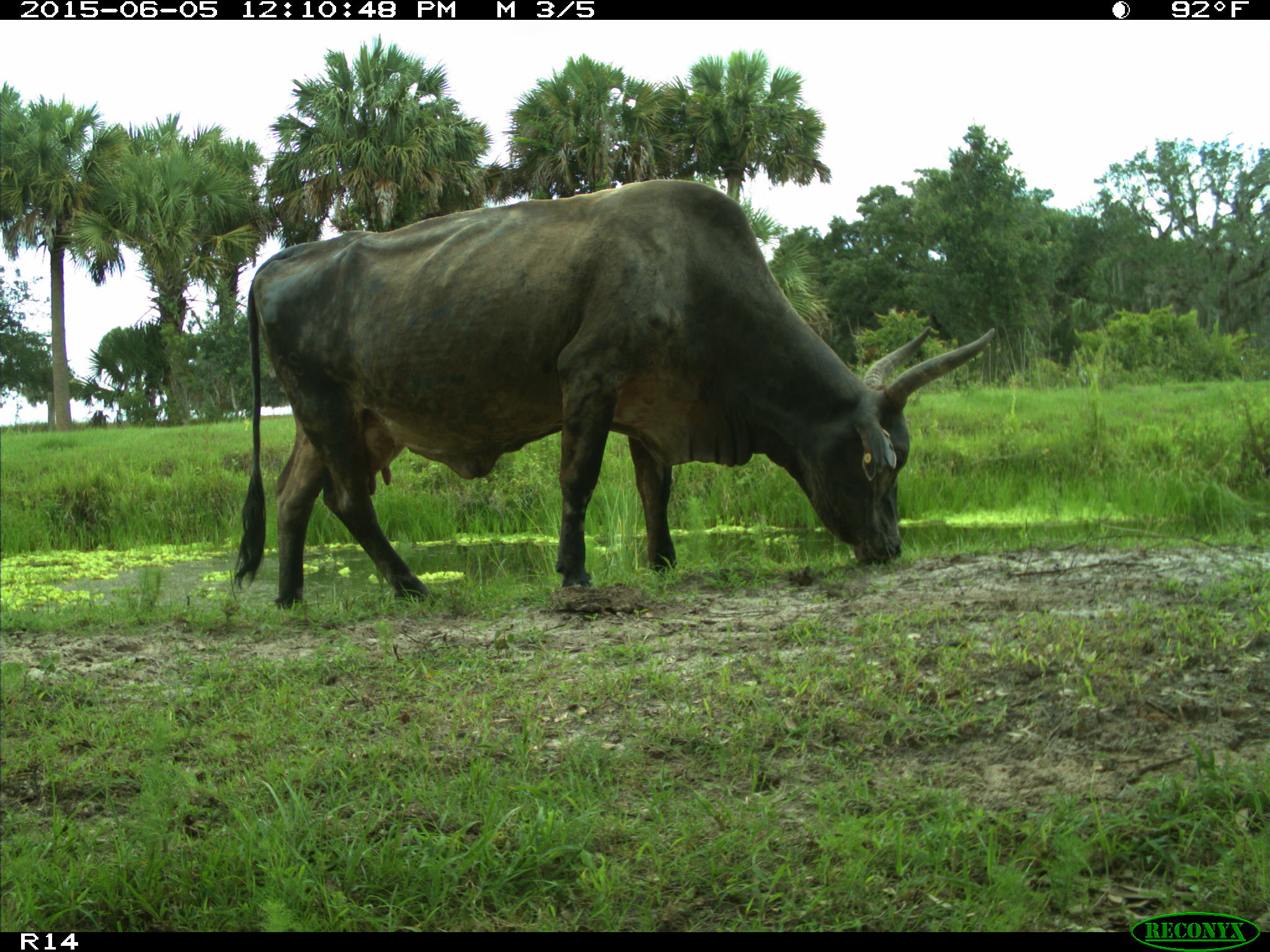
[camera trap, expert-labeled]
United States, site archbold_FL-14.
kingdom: Animalia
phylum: Chordata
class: Mammalia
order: Artiodactyla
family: Bovidae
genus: Bos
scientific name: Bos taurus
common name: domestic cow